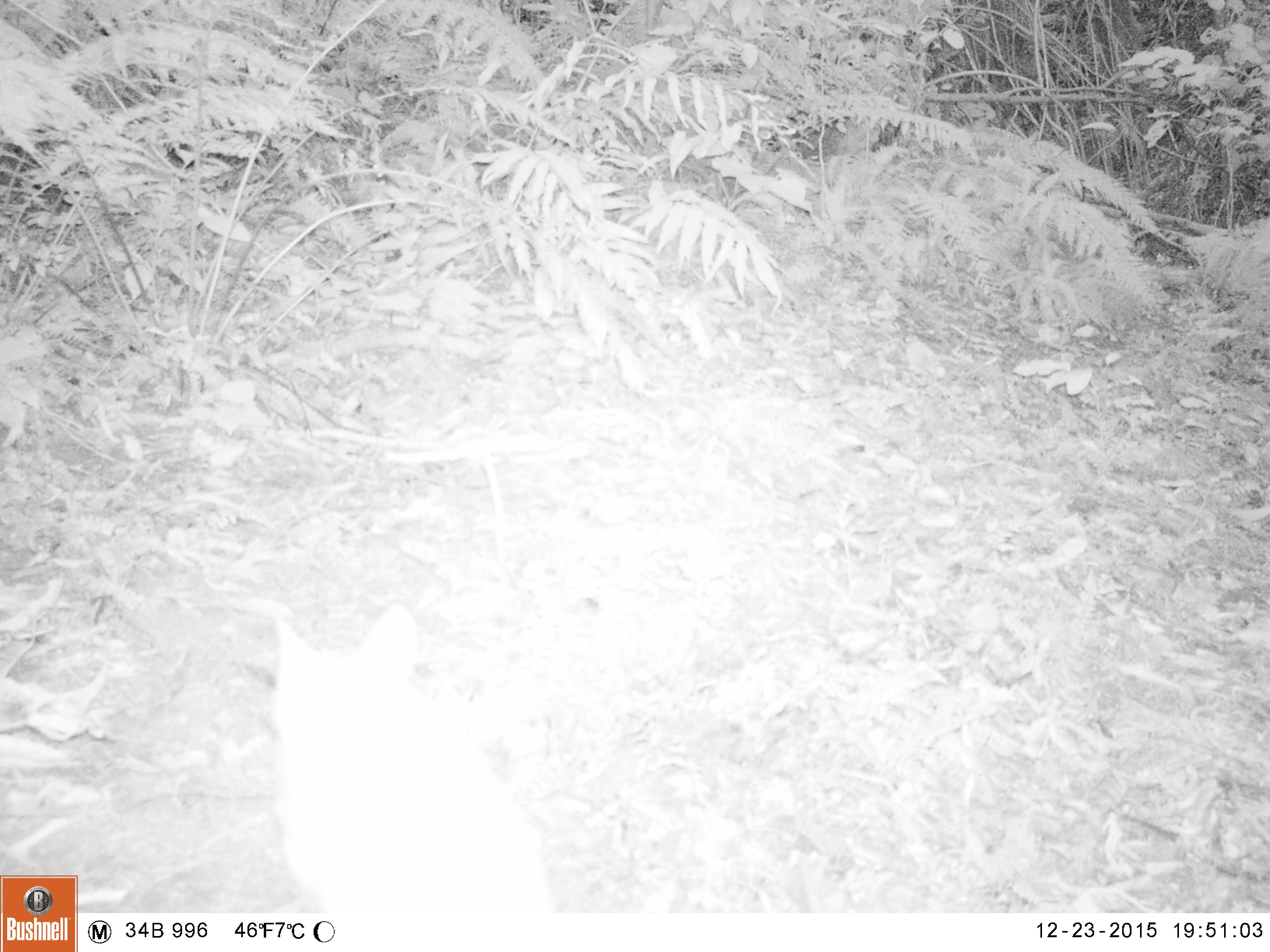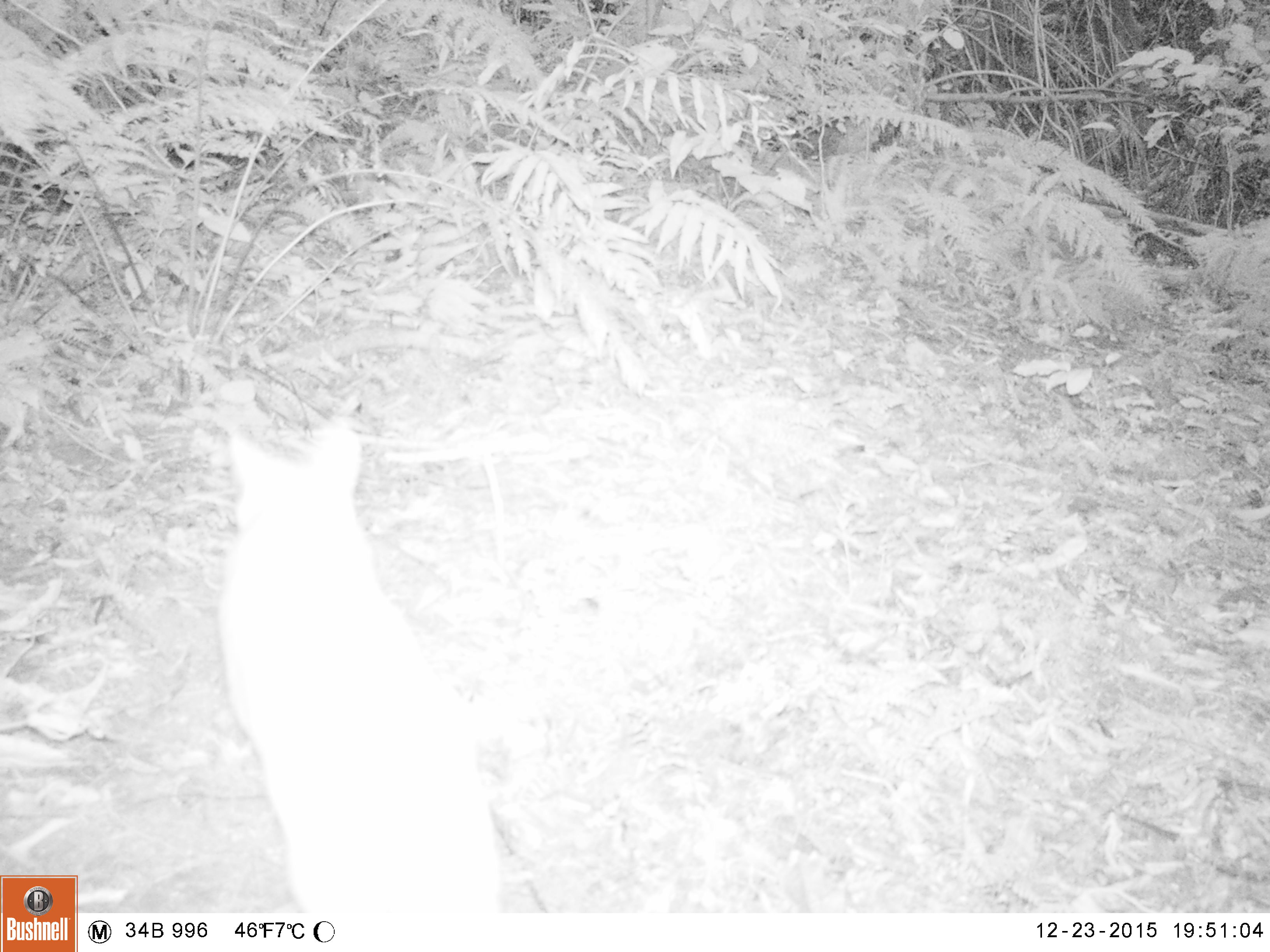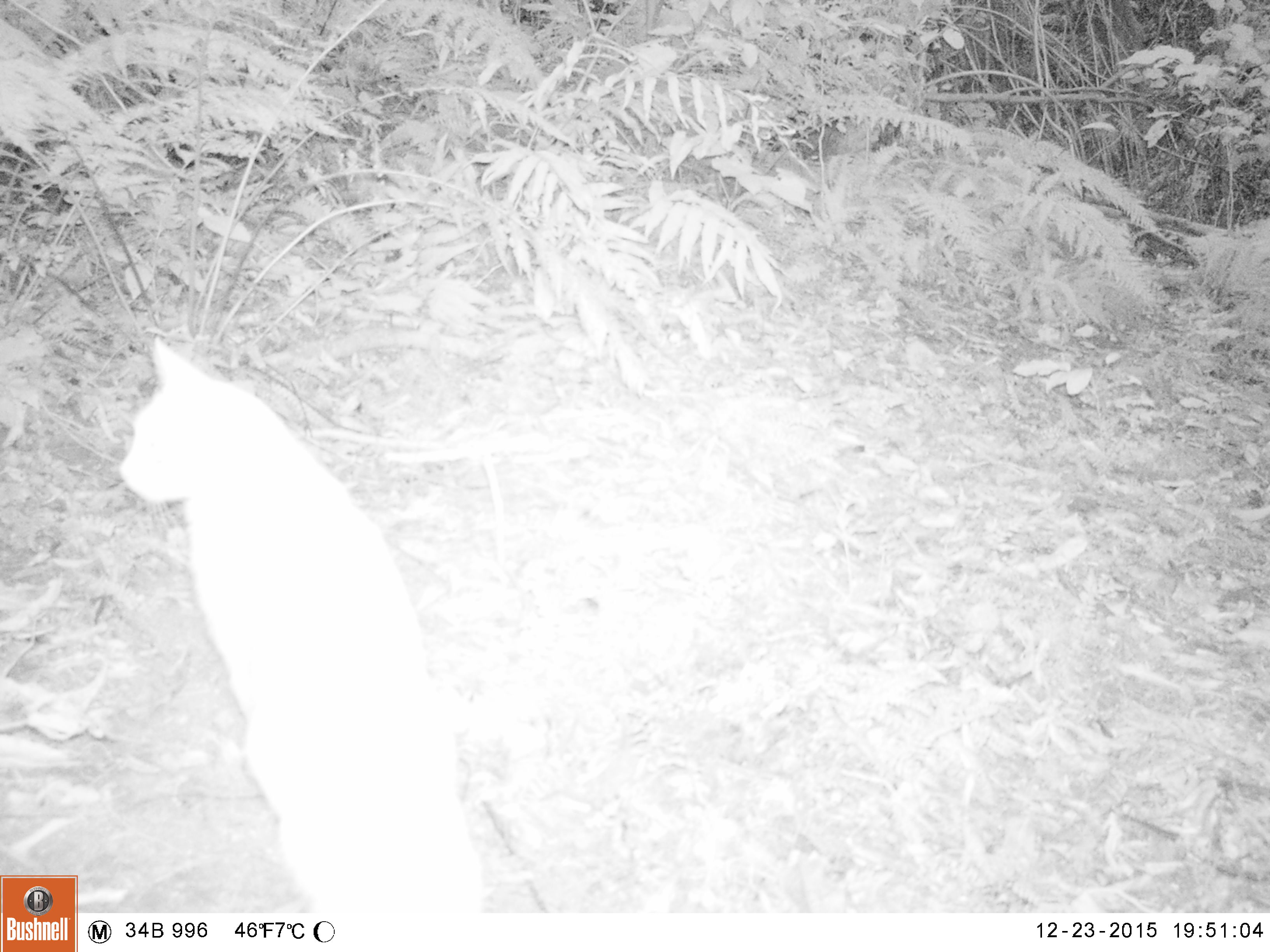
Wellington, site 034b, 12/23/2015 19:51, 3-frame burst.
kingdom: Animalia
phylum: Chordata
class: Mammalia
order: Carnivora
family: Felidae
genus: Felis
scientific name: Felis catus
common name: cat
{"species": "cat (Felis catus)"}